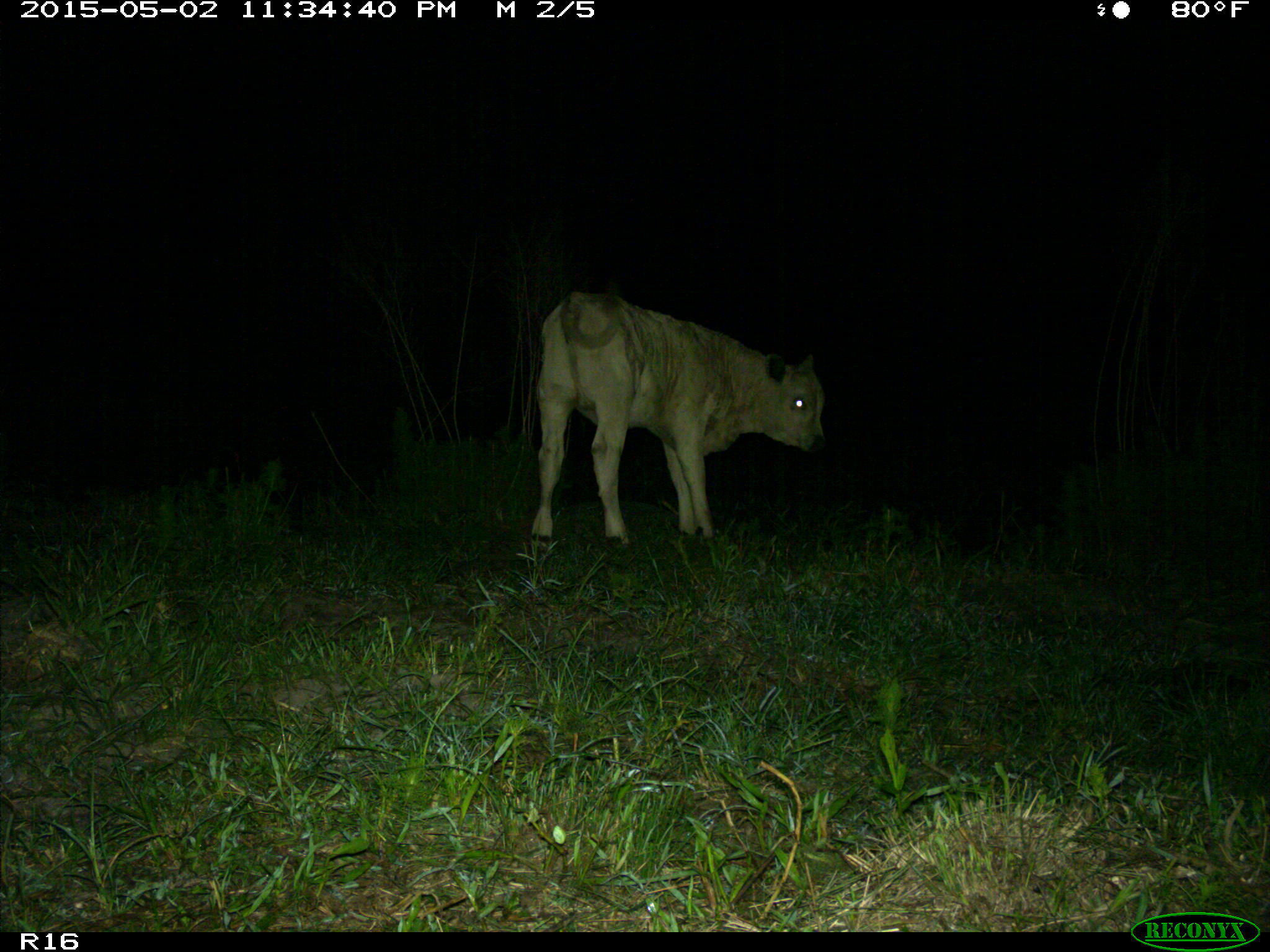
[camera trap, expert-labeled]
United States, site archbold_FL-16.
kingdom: Animalia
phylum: Chordata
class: Mammalia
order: Artiodactyla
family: Bovidae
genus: Bos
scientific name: Bos taurus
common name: domestic cow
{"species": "Bos taurus (domestic cow)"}